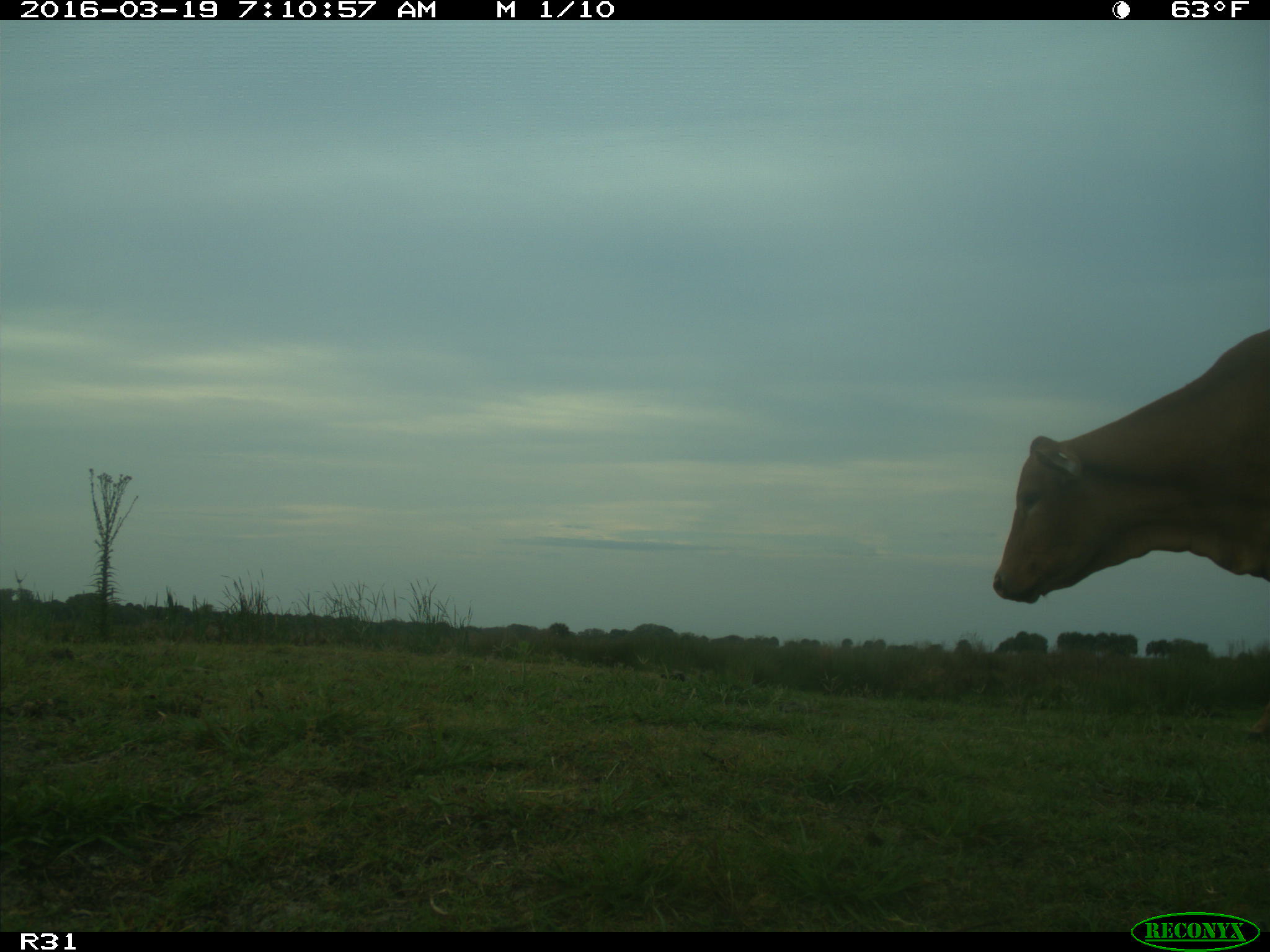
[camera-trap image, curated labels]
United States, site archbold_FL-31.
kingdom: Animalia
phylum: Chordata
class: Mammalia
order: Artiodactyla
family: Bovidae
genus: Bos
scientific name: Bos taurus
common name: domestic cow